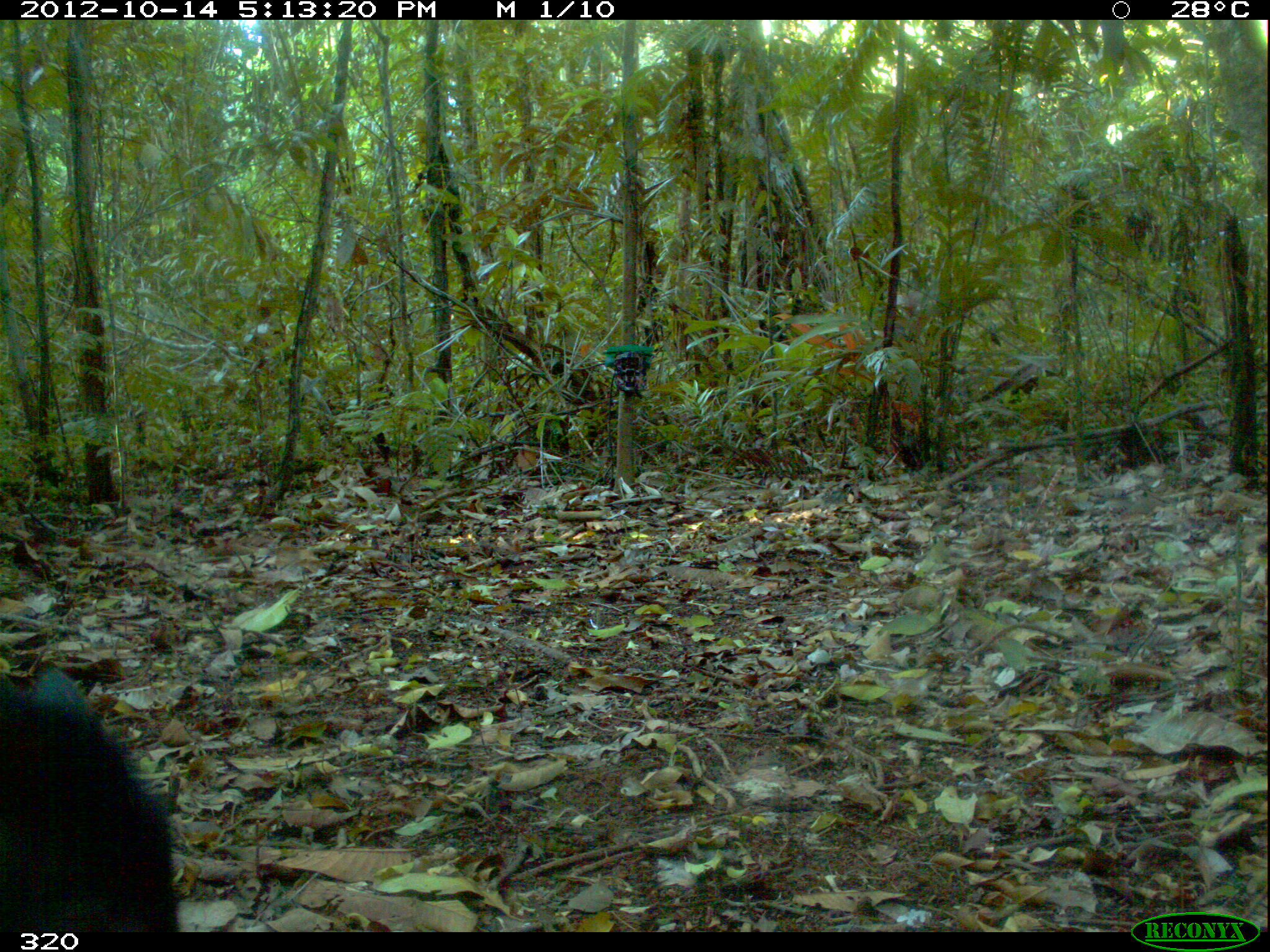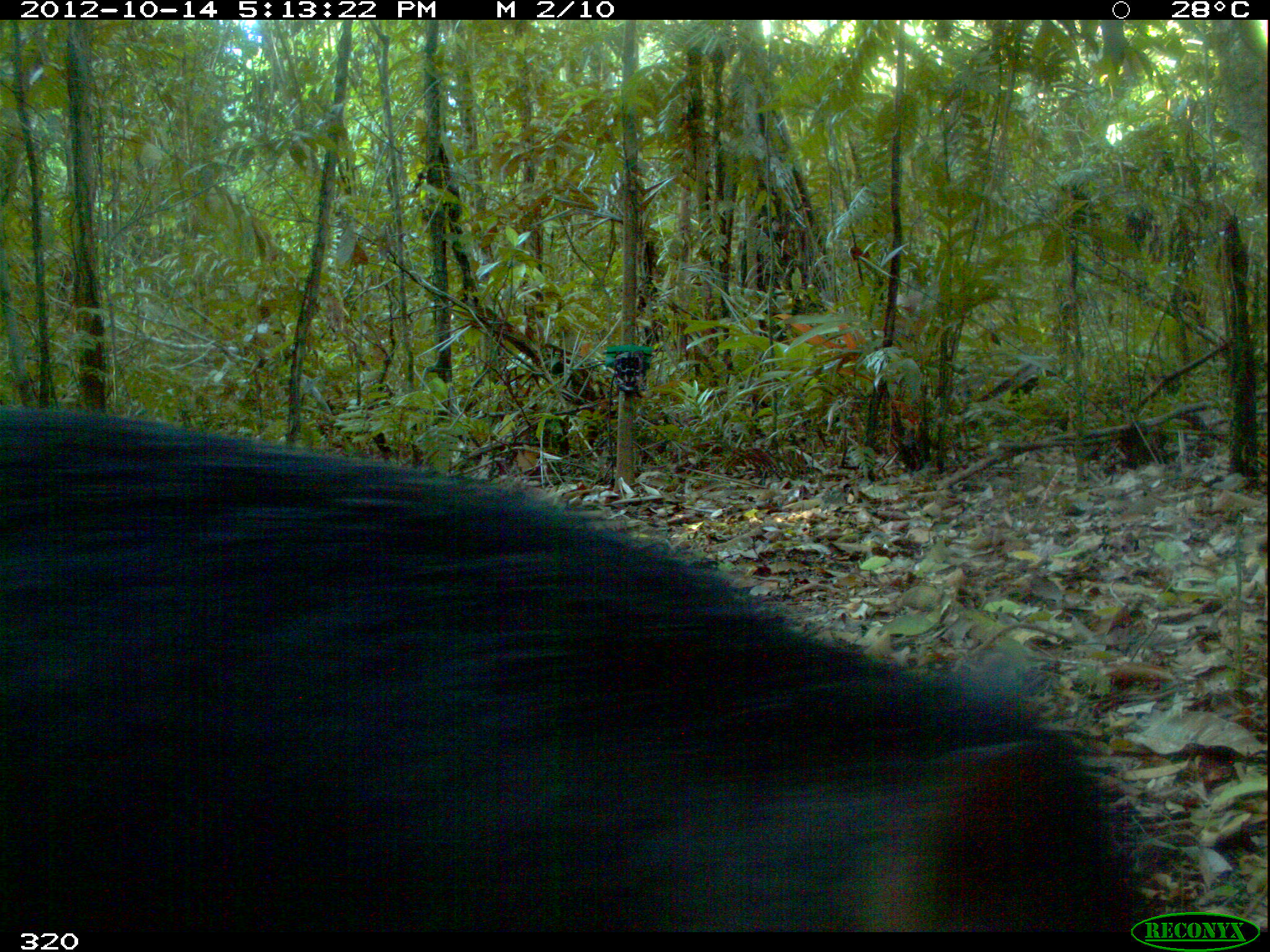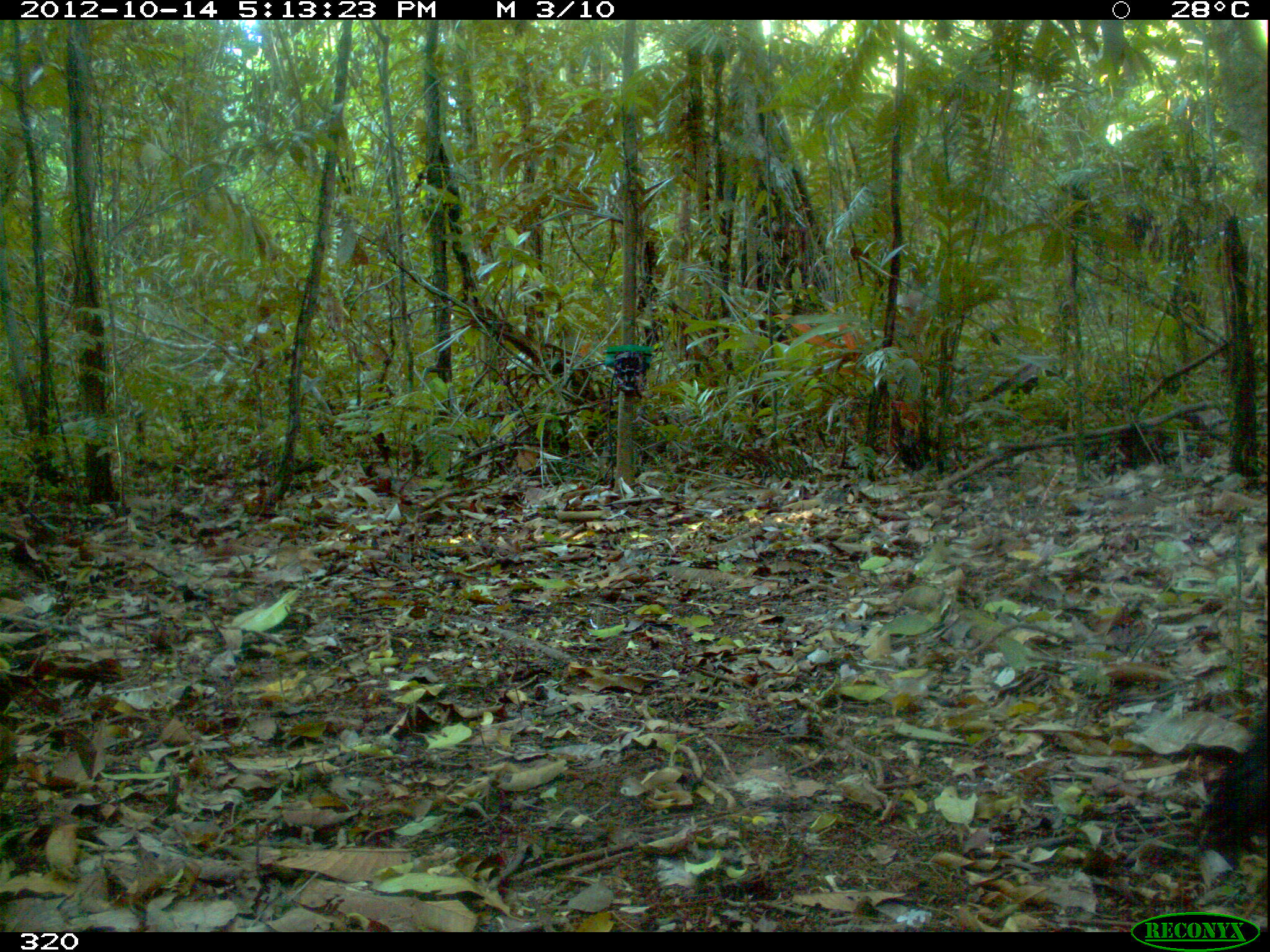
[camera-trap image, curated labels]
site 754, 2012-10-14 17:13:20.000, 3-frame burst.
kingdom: Animalia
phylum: Chordata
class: Mammalia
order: Artiodactyla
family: Tayassuidae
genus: Tayassu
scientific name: Tayassu pecari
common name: white-lipped peccary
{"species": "Tayassu pecari (white-lipped peccary)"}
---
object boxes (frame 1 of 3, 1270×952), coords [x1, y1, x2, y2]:
tayassu pecari: [0, 658, 181, 932]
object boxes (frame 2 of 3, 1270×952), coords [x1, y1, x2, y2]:
tayassu pecari: [0, 402, 1143, 931]